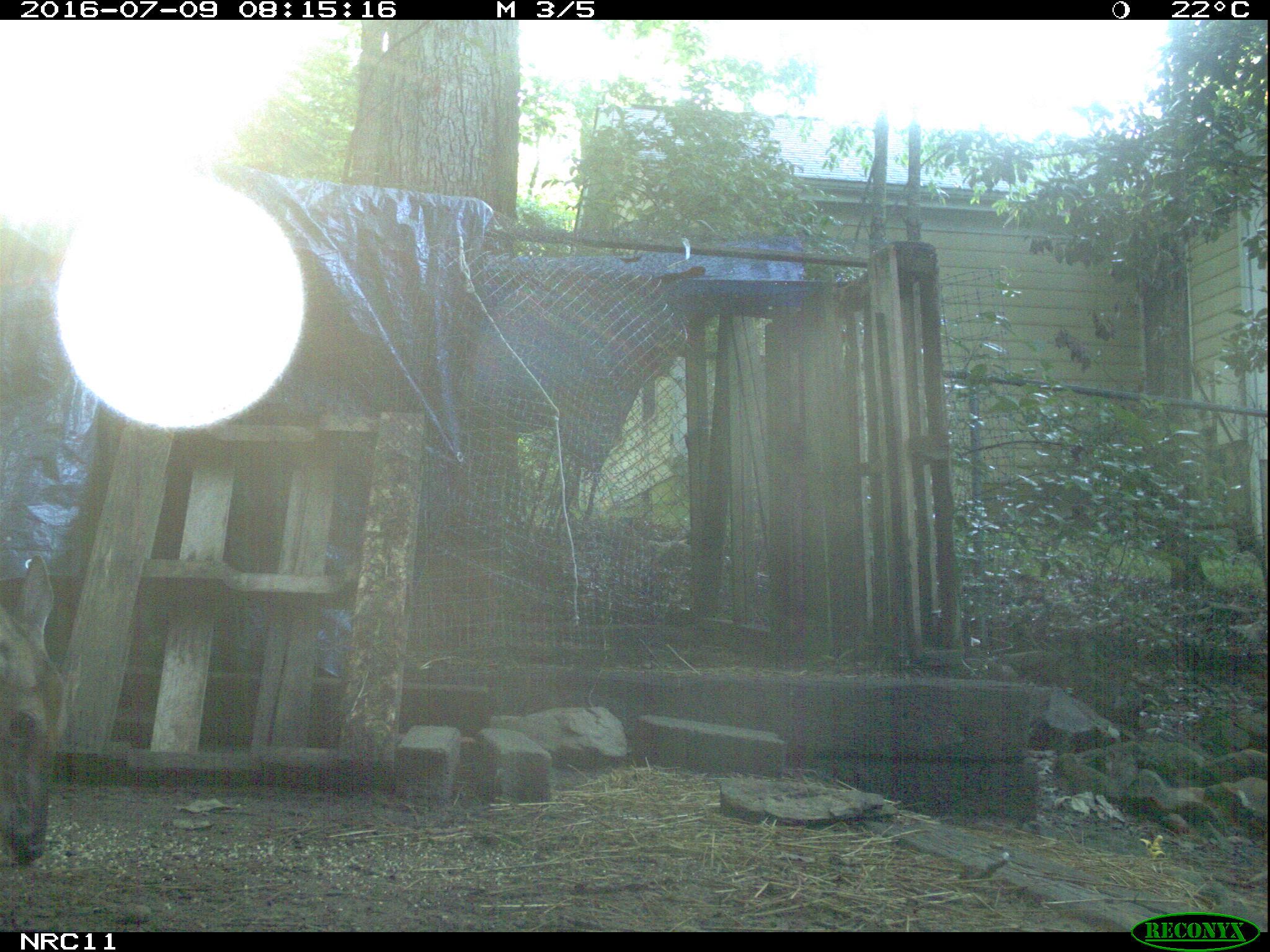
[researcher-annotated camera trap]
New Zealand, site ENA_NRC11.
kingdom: Animalia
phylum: Chordata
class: Mammalia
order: Artiodactyla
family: Cervidae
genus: Odocoileus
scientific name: Odocoileus virginianus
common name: white-tailed deer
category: white tailed deer